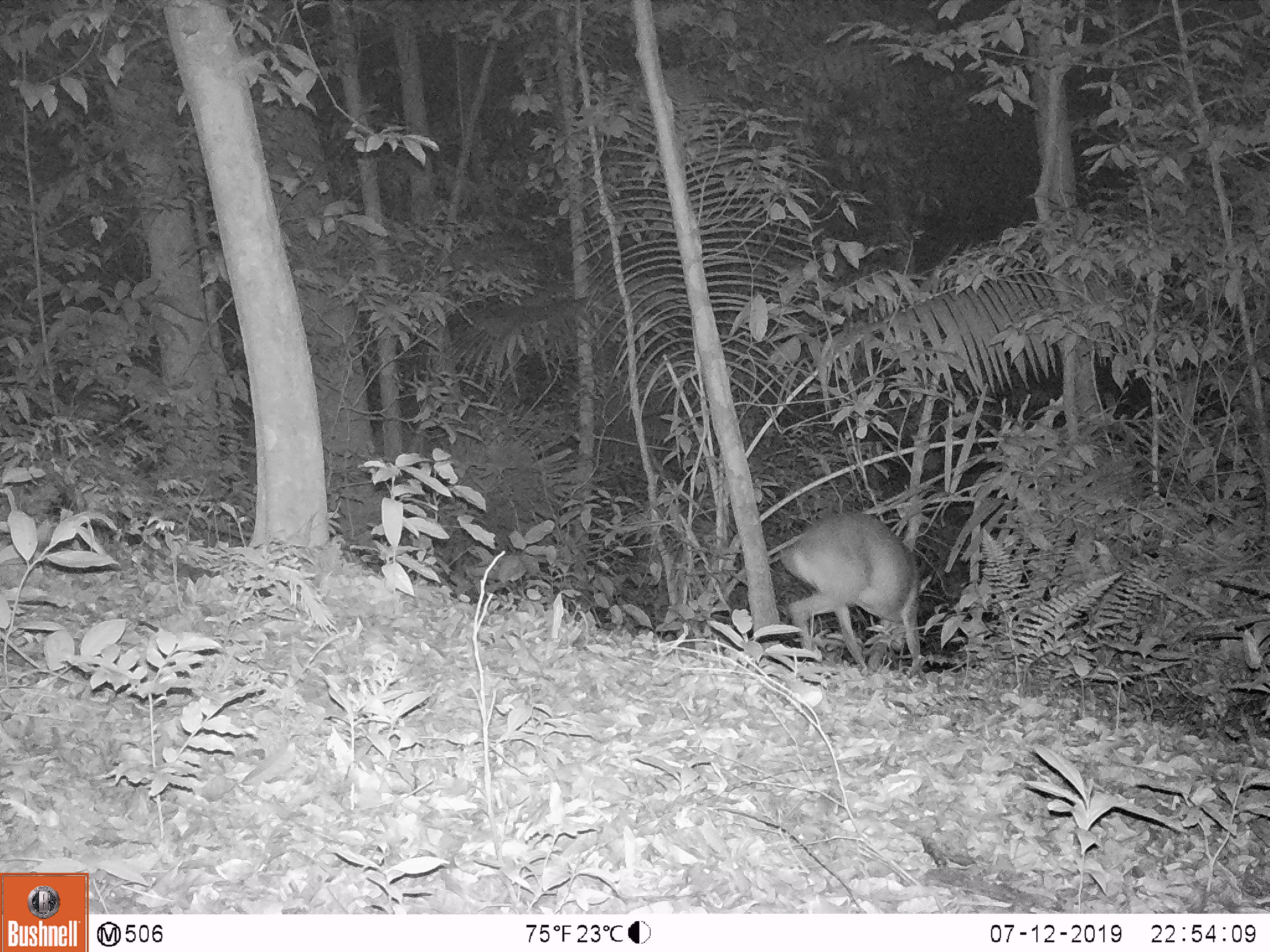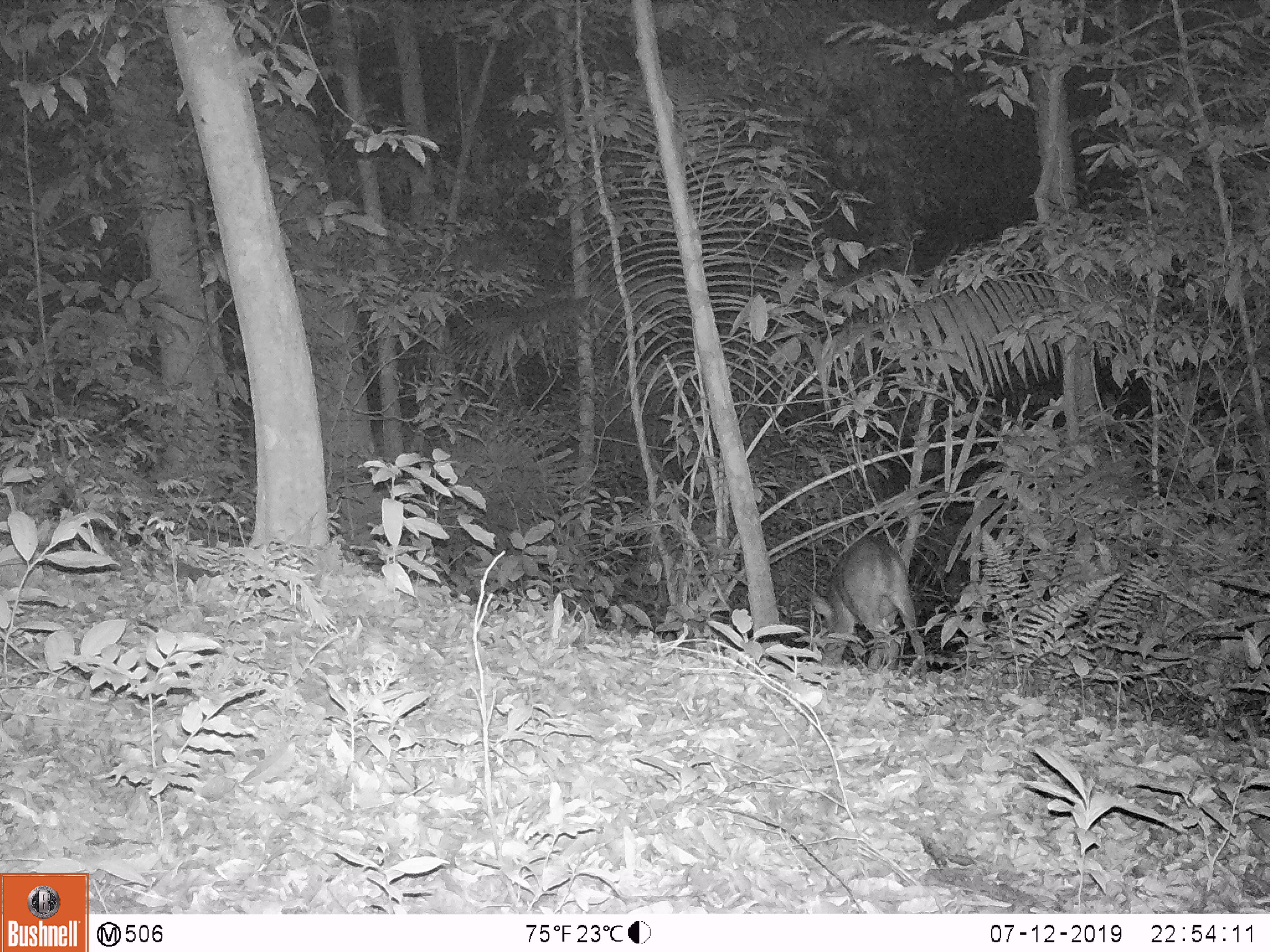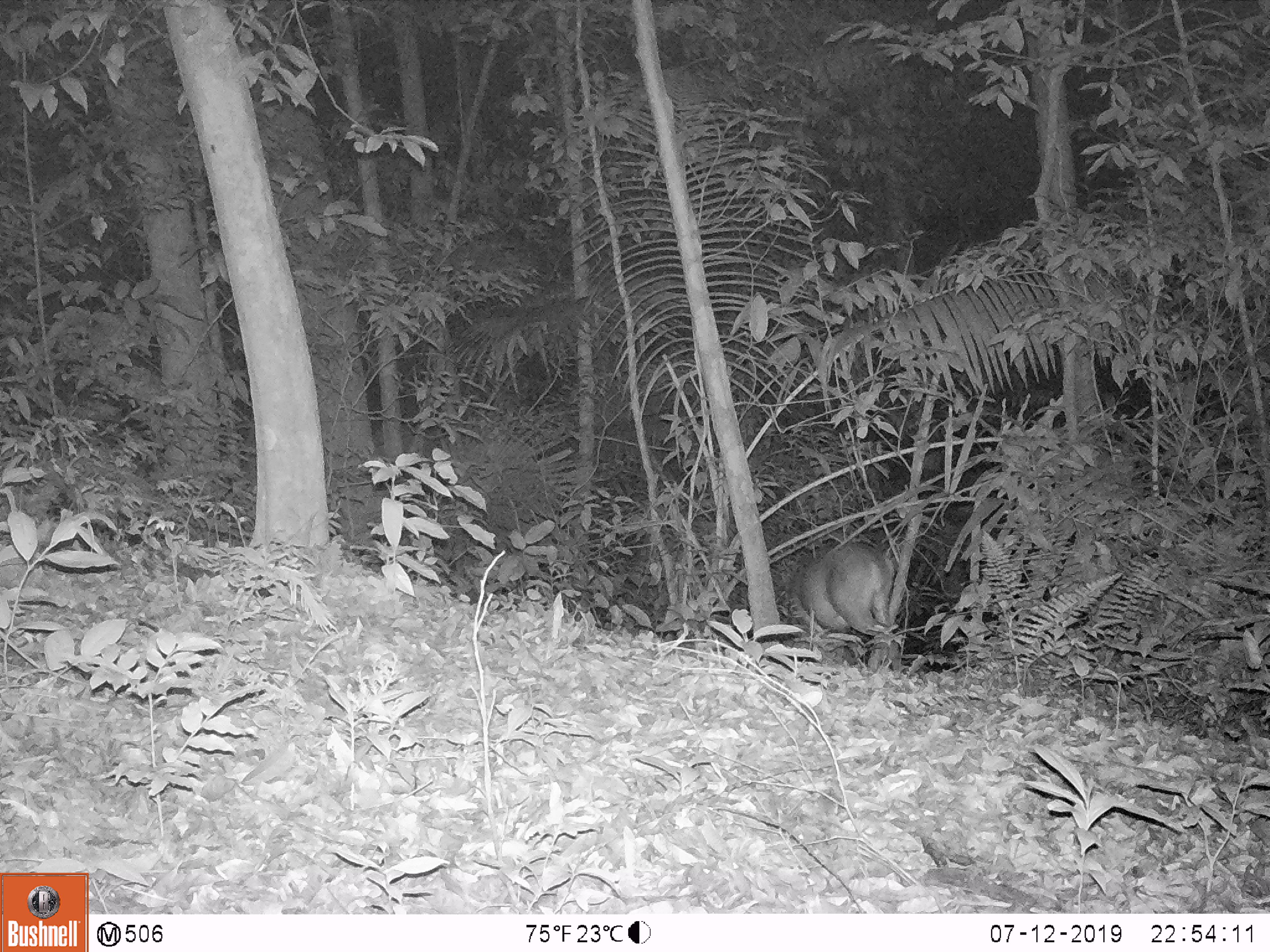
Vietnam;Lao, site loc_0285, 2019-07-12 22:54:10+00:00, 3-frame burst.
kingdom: Animalia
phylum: Chordata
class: Mammalia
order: Artiodactyla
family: Cervidae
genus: Muntiacus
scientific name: Muntiacus vuquangensis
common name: large-antlered muntjac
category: large antlered muntjac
Large antlered muntjac (large-antlered muntjac) (Muntiacus vuquangensis). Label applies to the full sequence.